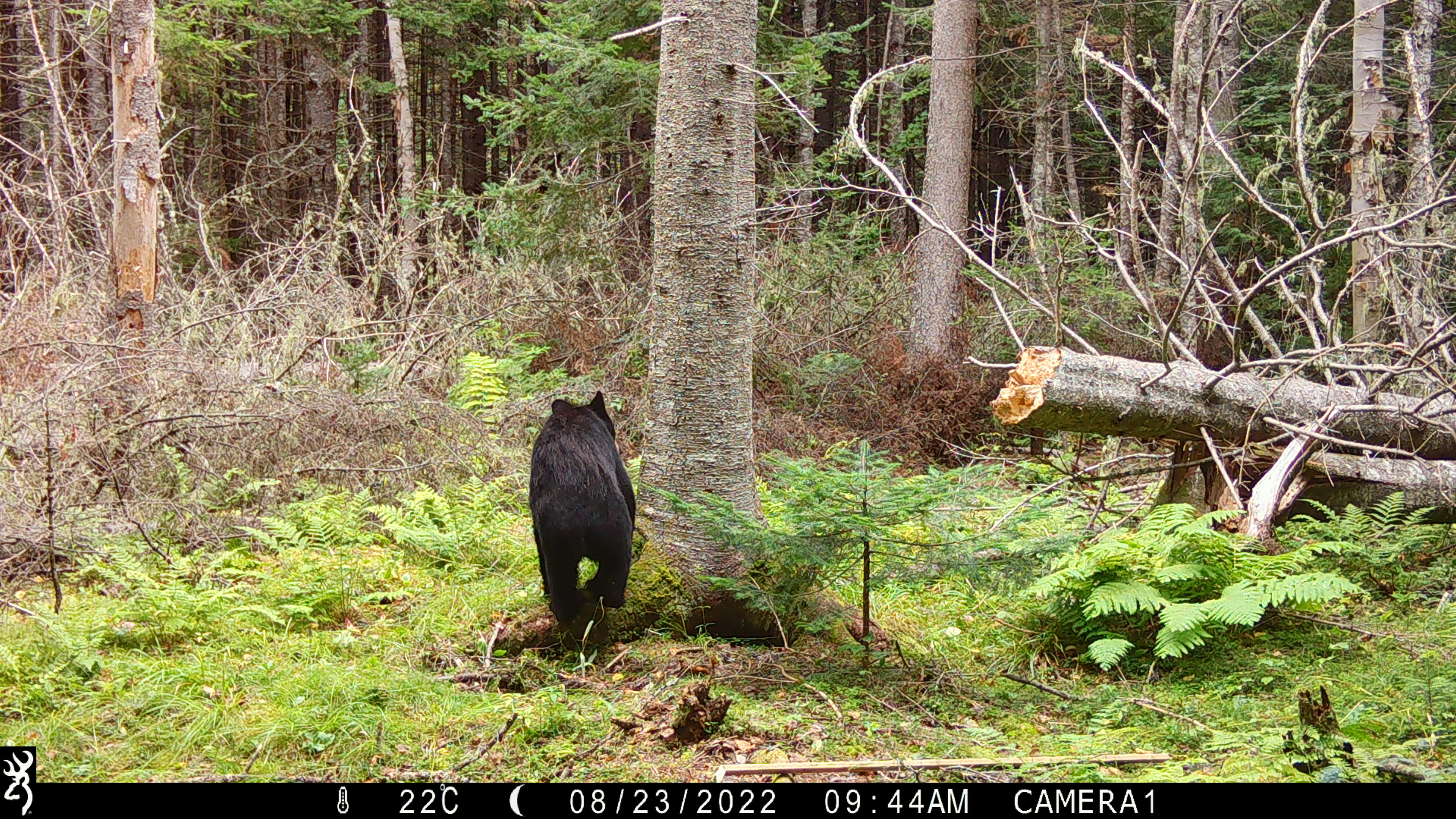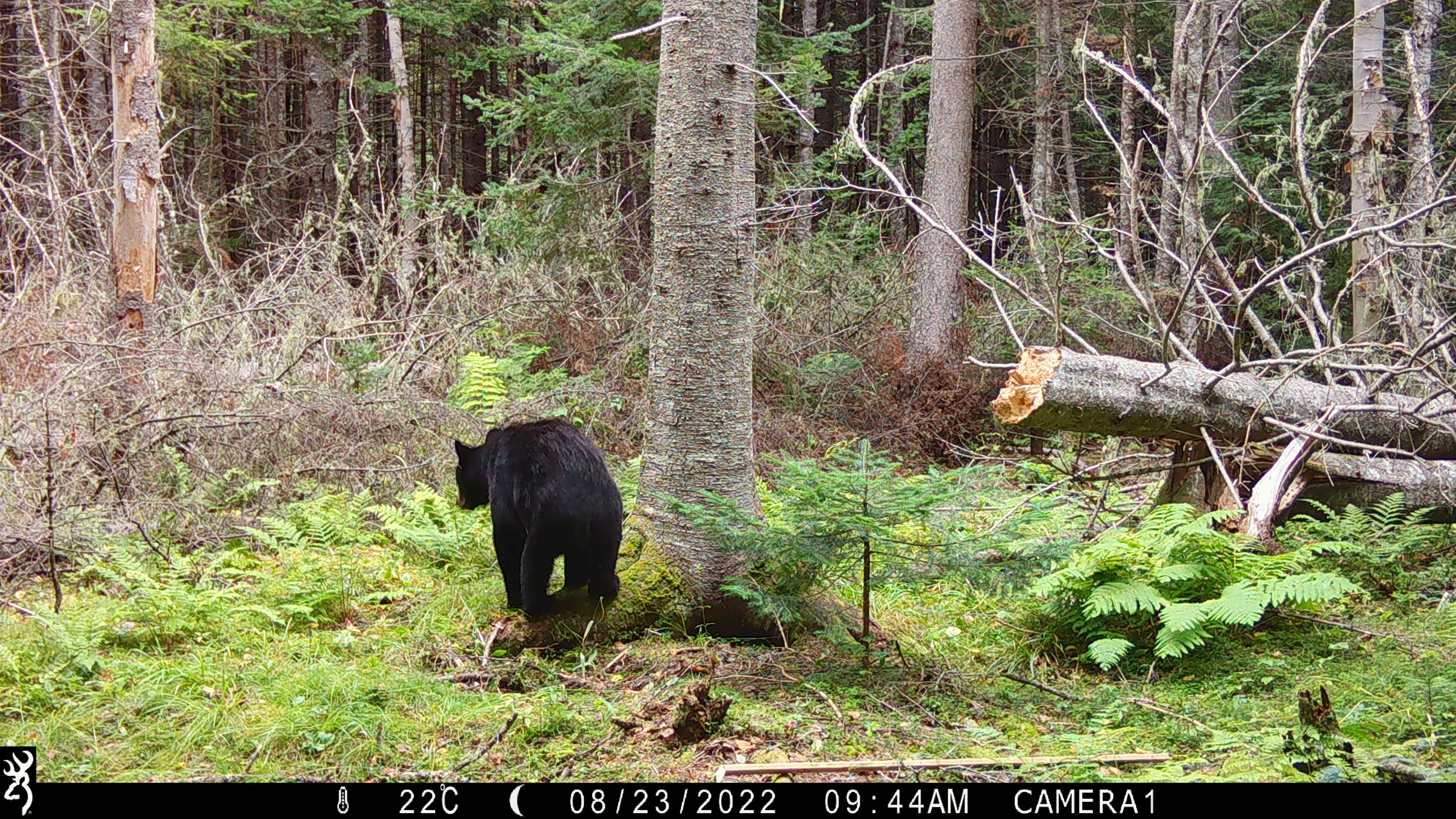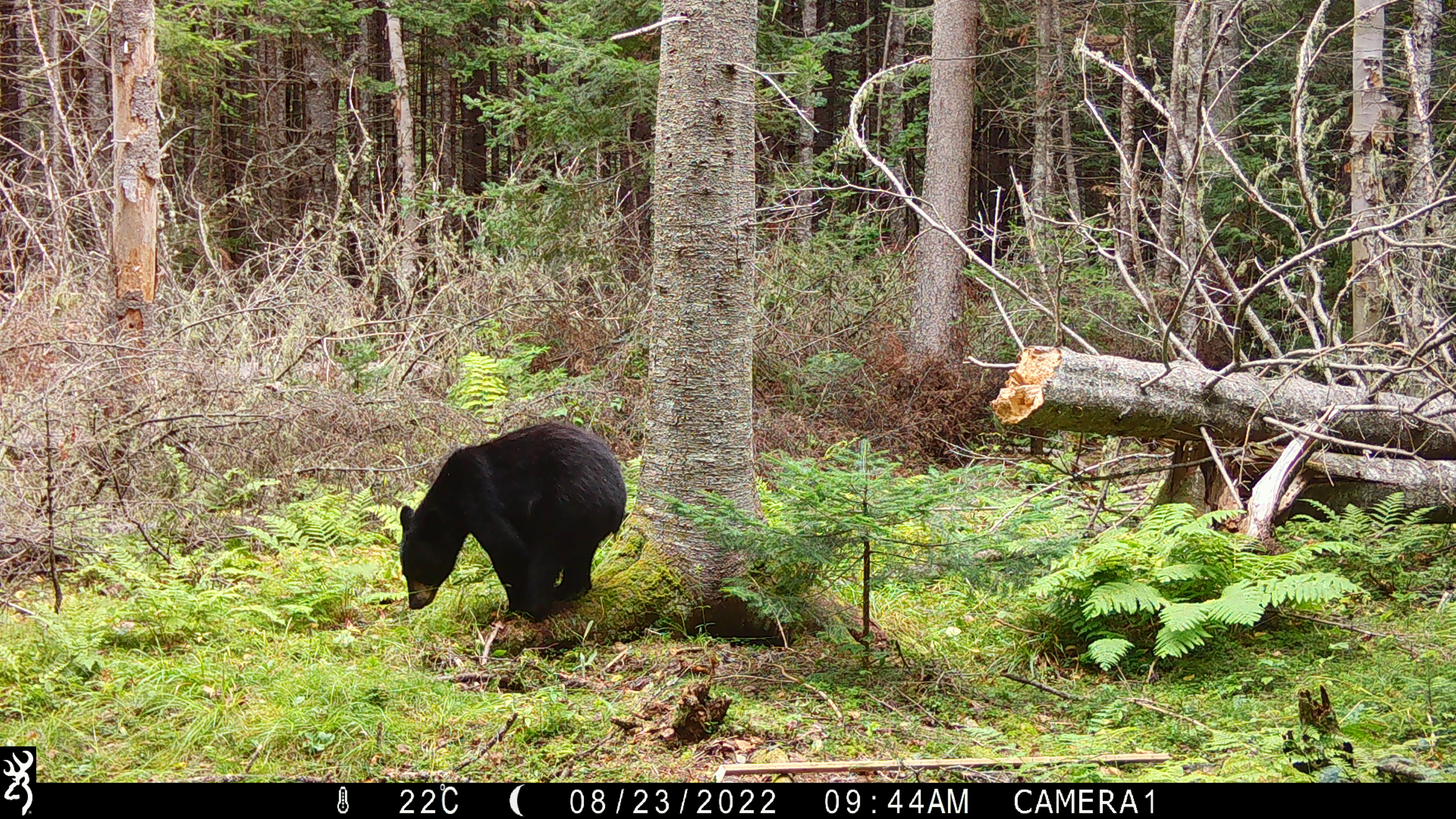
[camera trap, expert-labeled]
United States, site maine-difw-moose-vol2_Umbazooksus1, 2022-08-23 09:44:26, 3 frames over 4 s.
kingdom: Animalia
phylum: Chordata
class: Mammalia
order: Carnivora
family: Ursidae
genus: Ursus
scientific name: Ursus americanus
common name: black bear